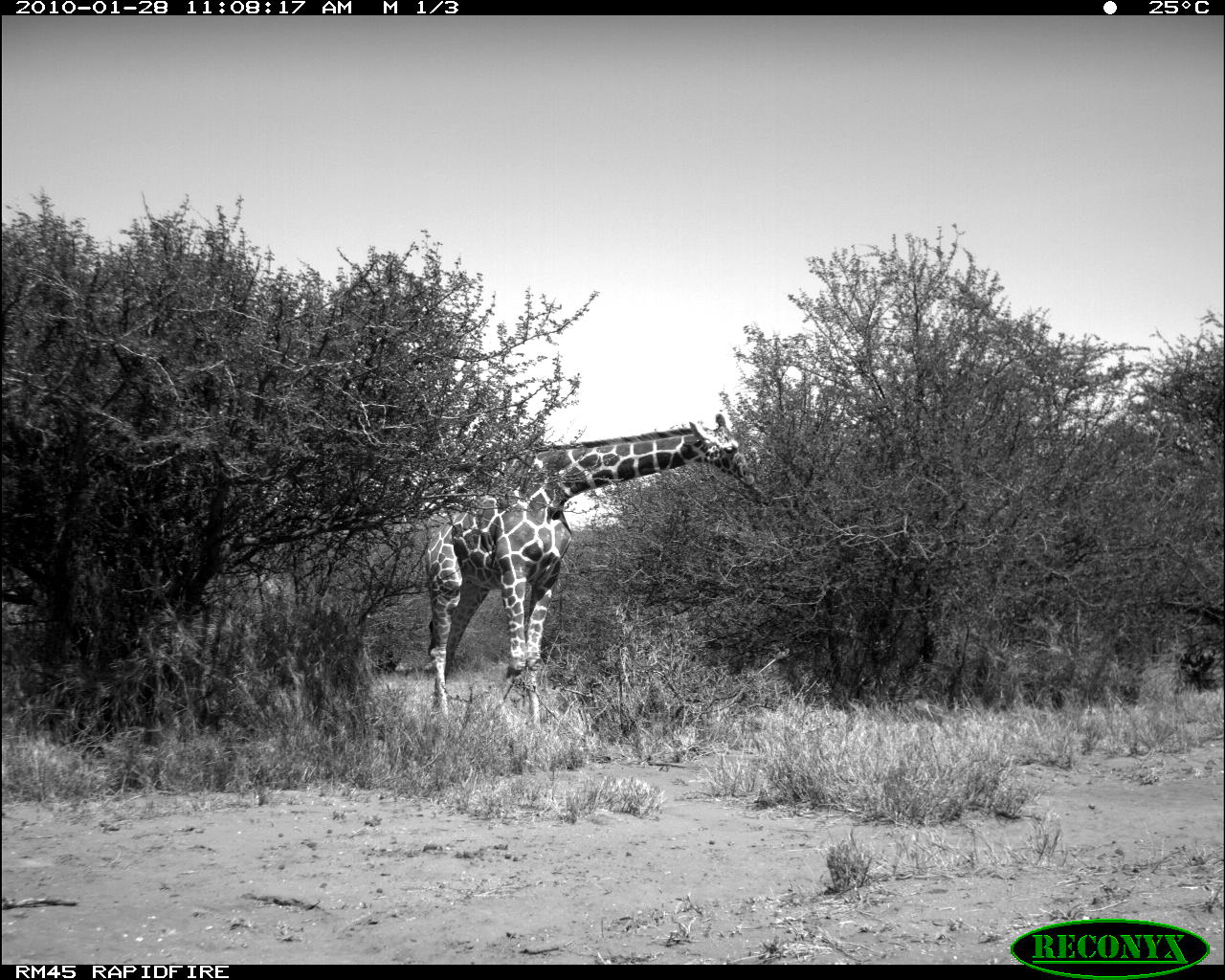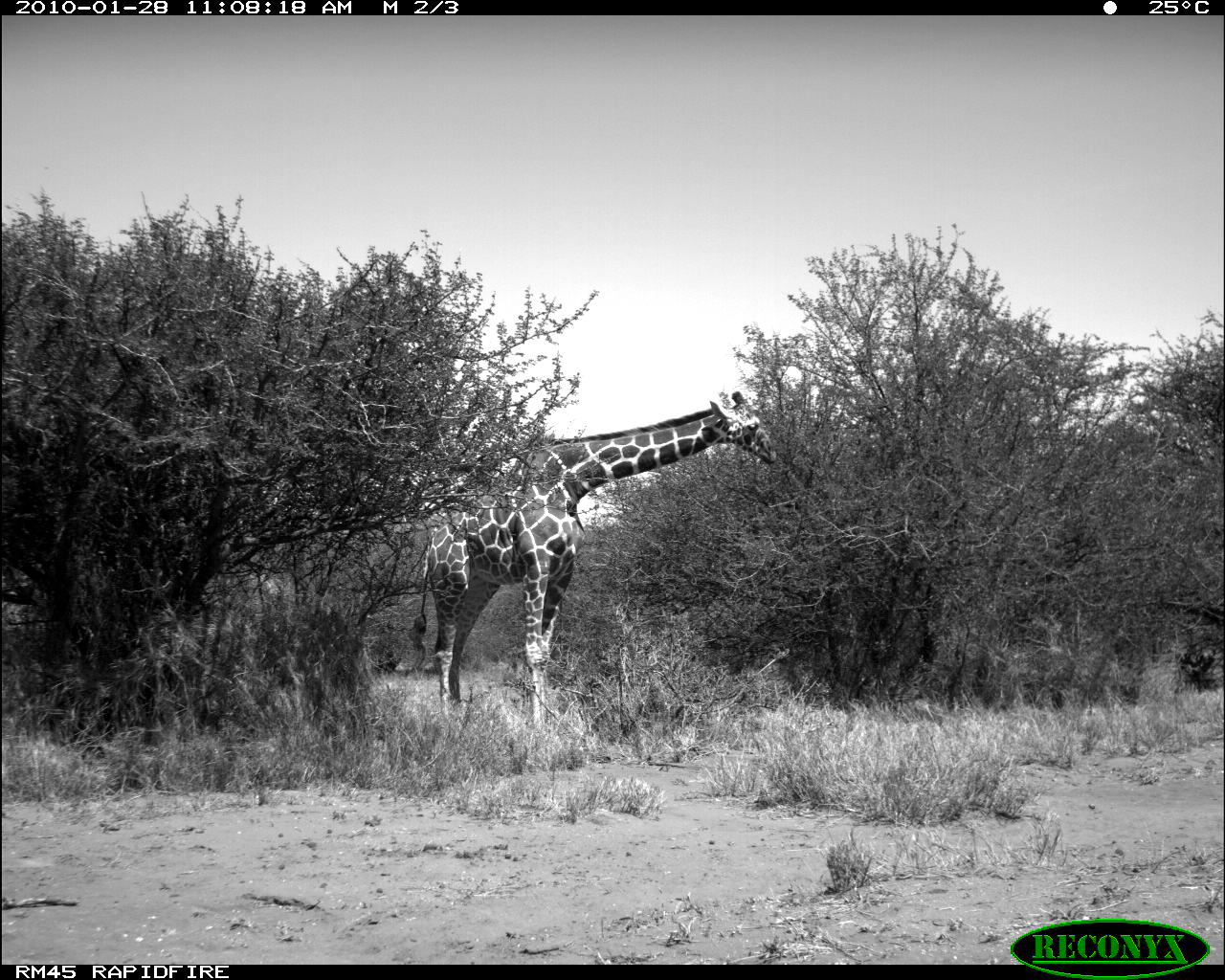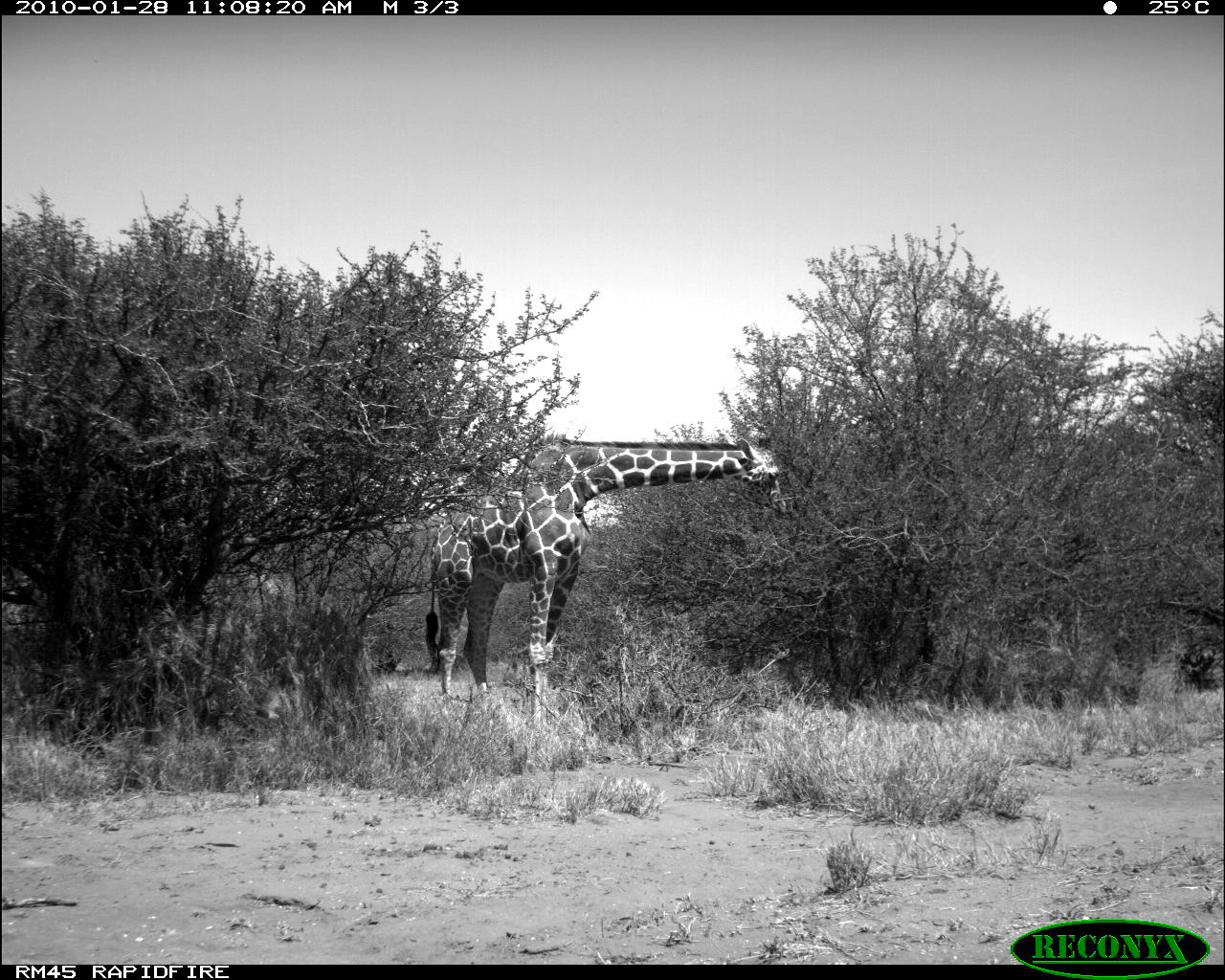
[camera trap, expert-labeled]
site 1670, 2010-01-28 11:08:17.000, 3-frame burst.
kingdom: Animalia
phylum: Chordata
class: Mammalia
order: Artiodactyla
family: Giraffidae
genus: Giraffa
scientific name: Giraffa camelopardalis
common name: giraffe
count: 1